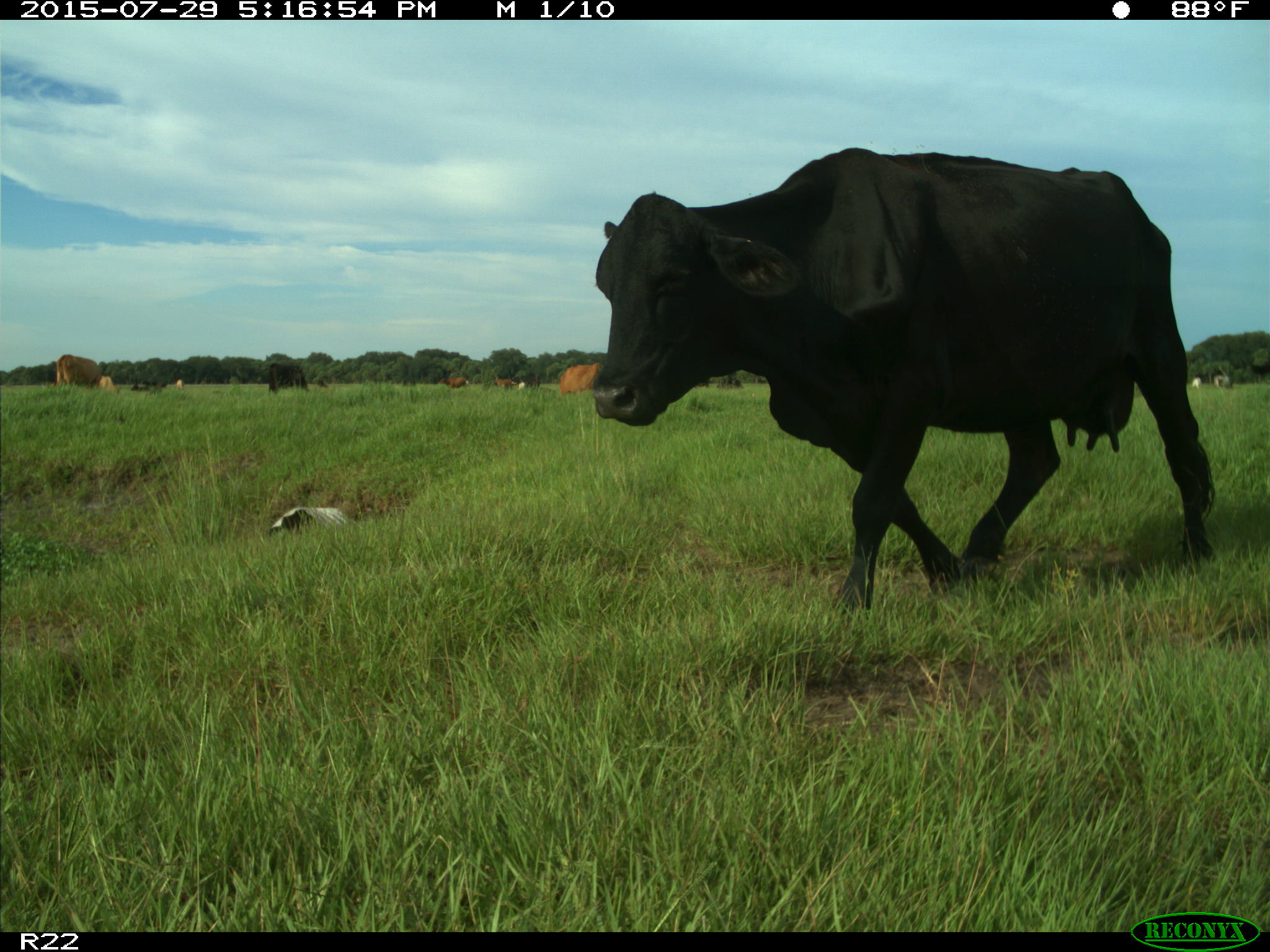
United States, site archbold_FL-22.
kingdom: Animalia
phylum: Chordata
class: Mammalia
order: Artiodactyla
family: Bovidae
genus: Bos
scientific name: Bos taurus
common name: domestic cow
Bos taurus (domestic cow).